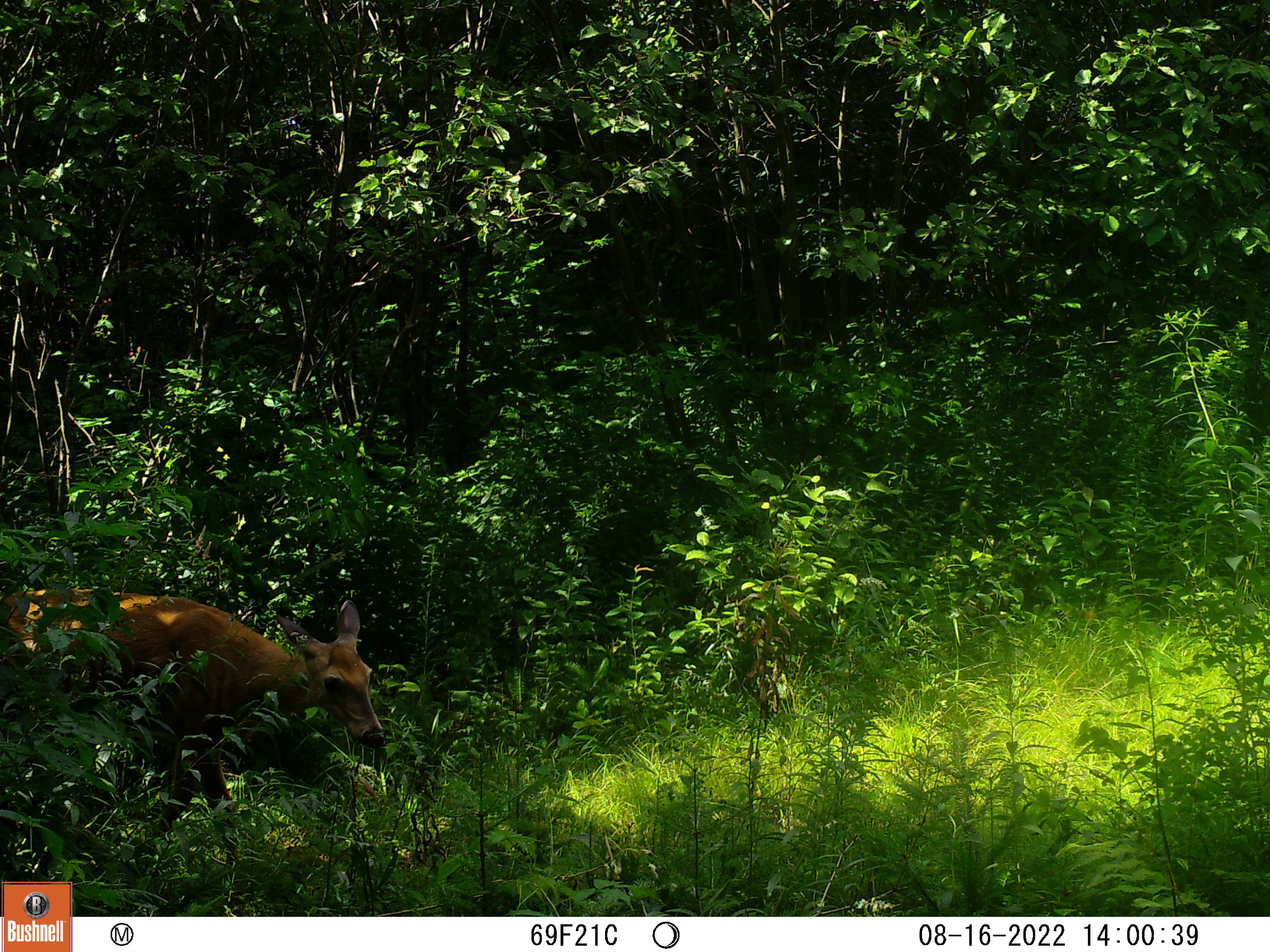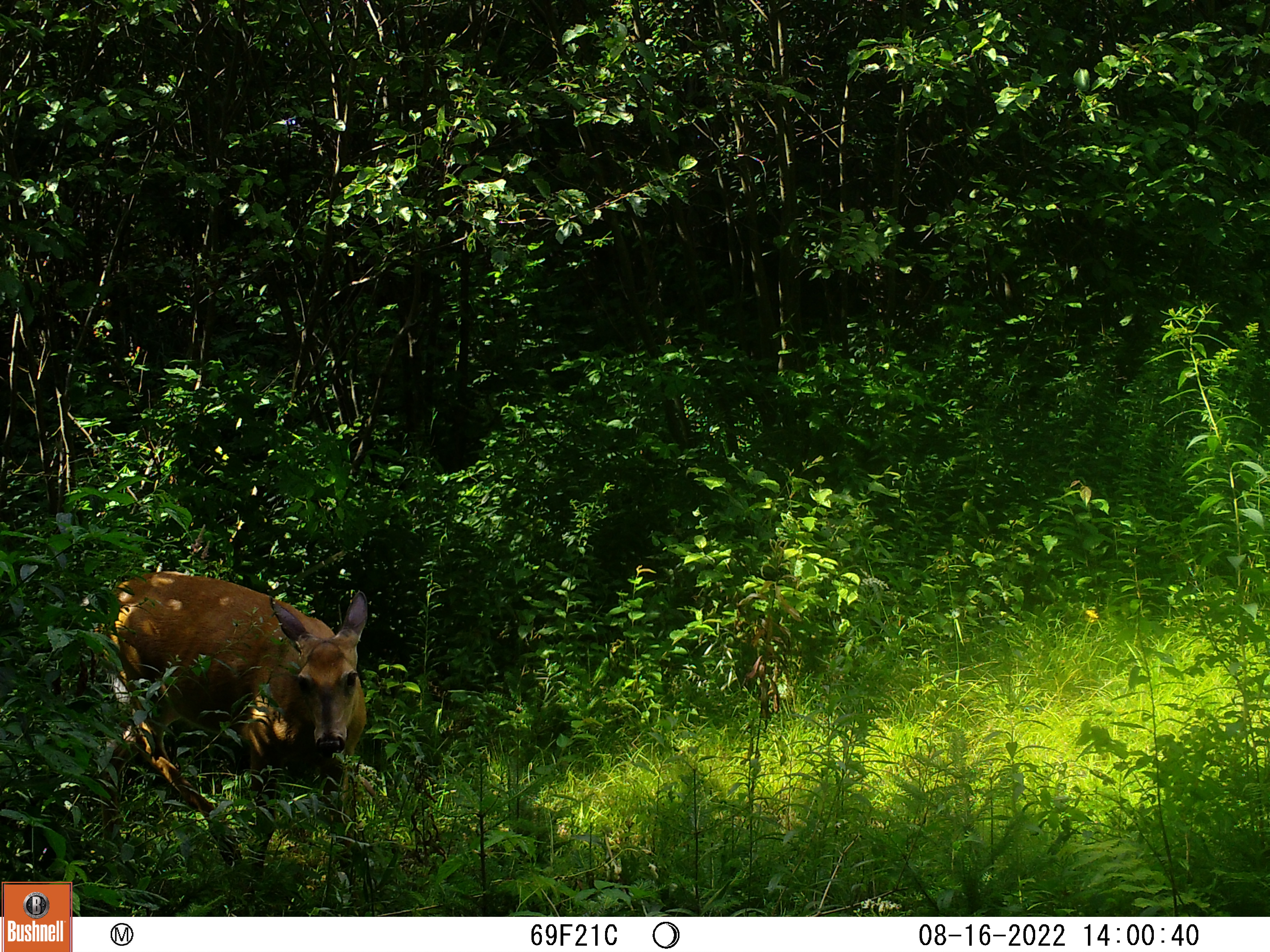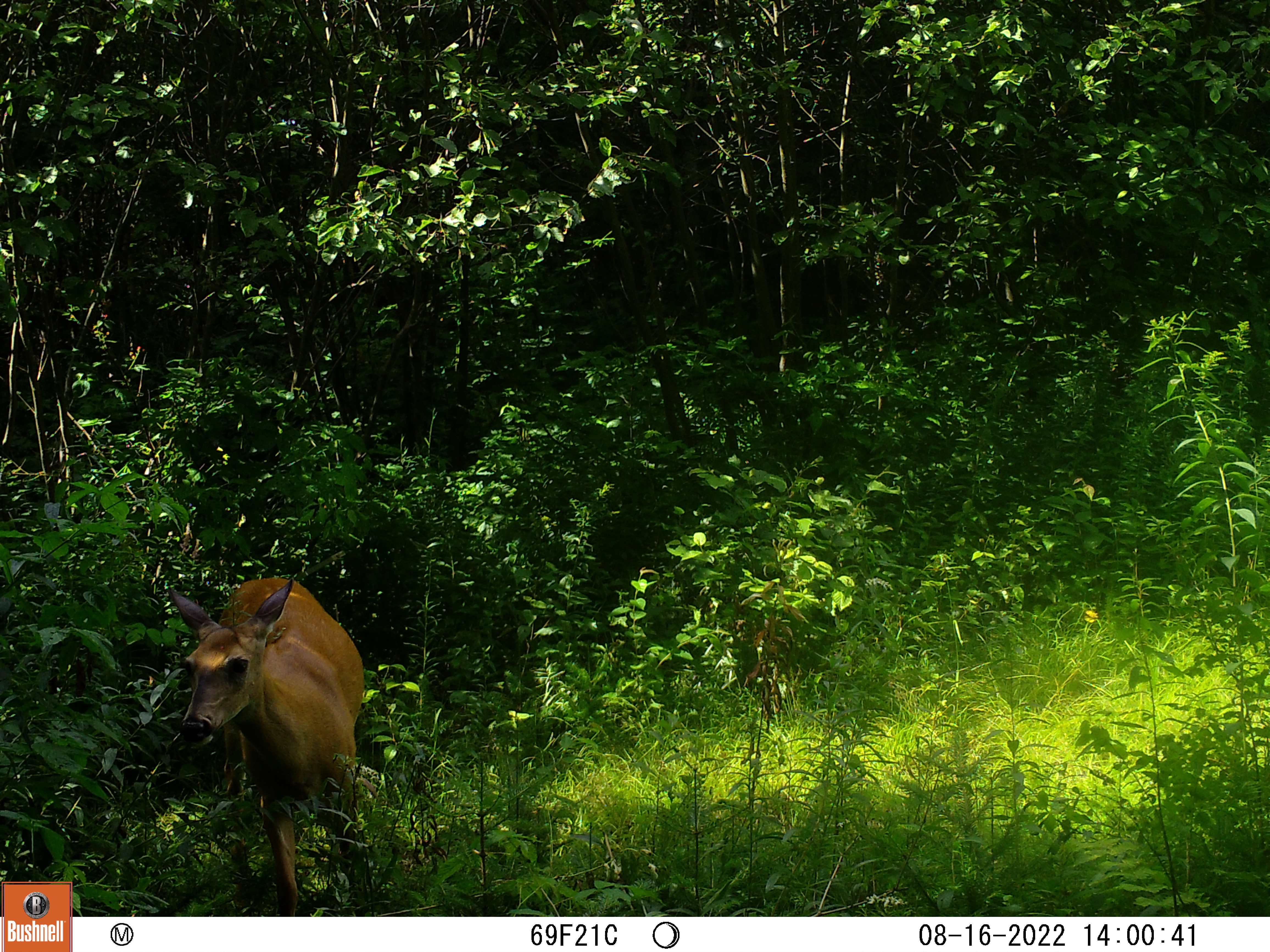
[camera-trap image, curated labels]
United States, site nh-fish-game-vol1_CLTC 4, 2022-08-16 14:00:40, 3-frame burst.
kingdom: Animalia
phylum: Chordata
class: Mammalia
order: Artiodactyla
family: Cervidae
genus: Odocoileus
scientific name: Odocoileus virginianus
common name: white-tailed deer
White-tailed deer (Odocoileus virginianus).